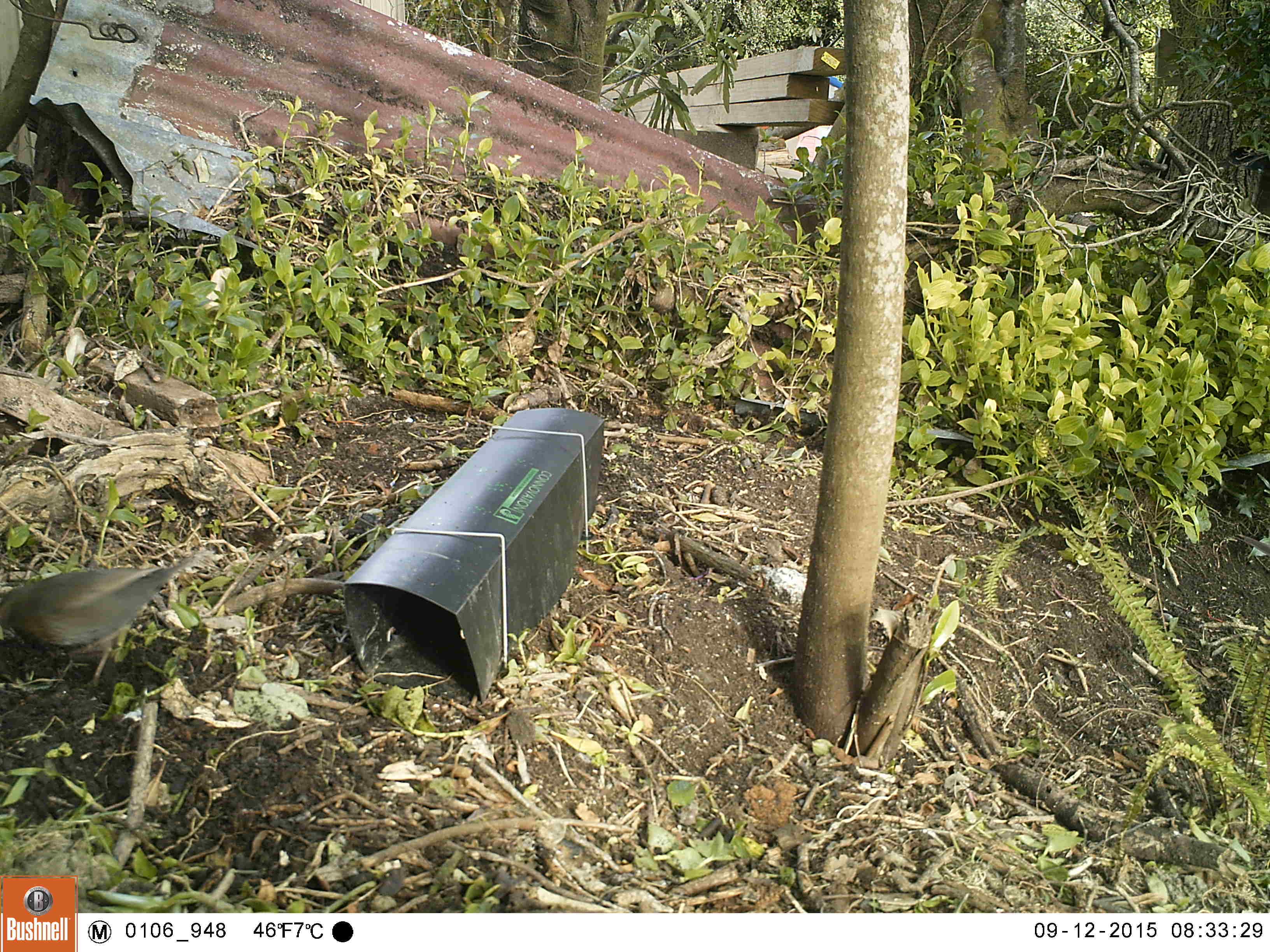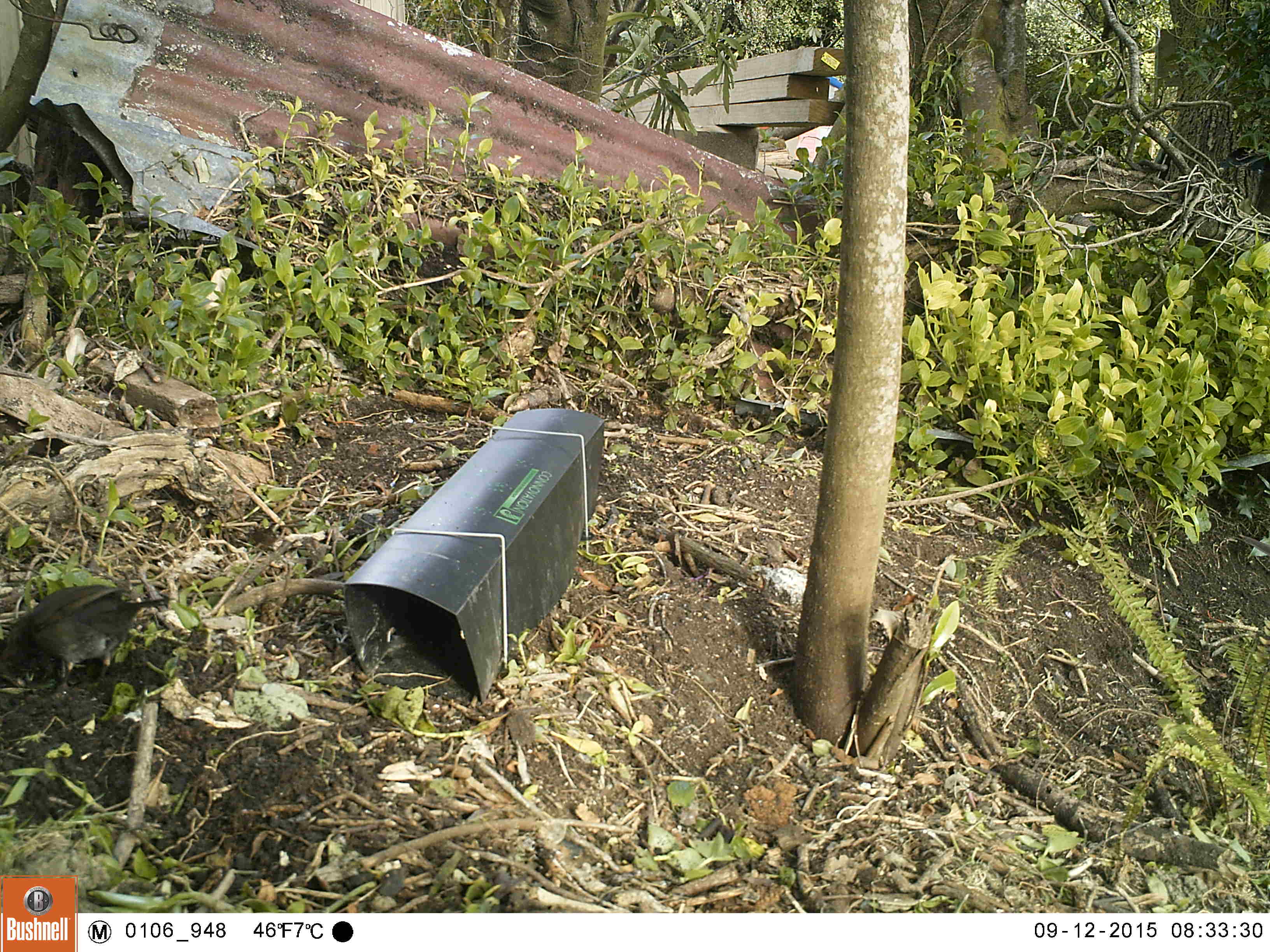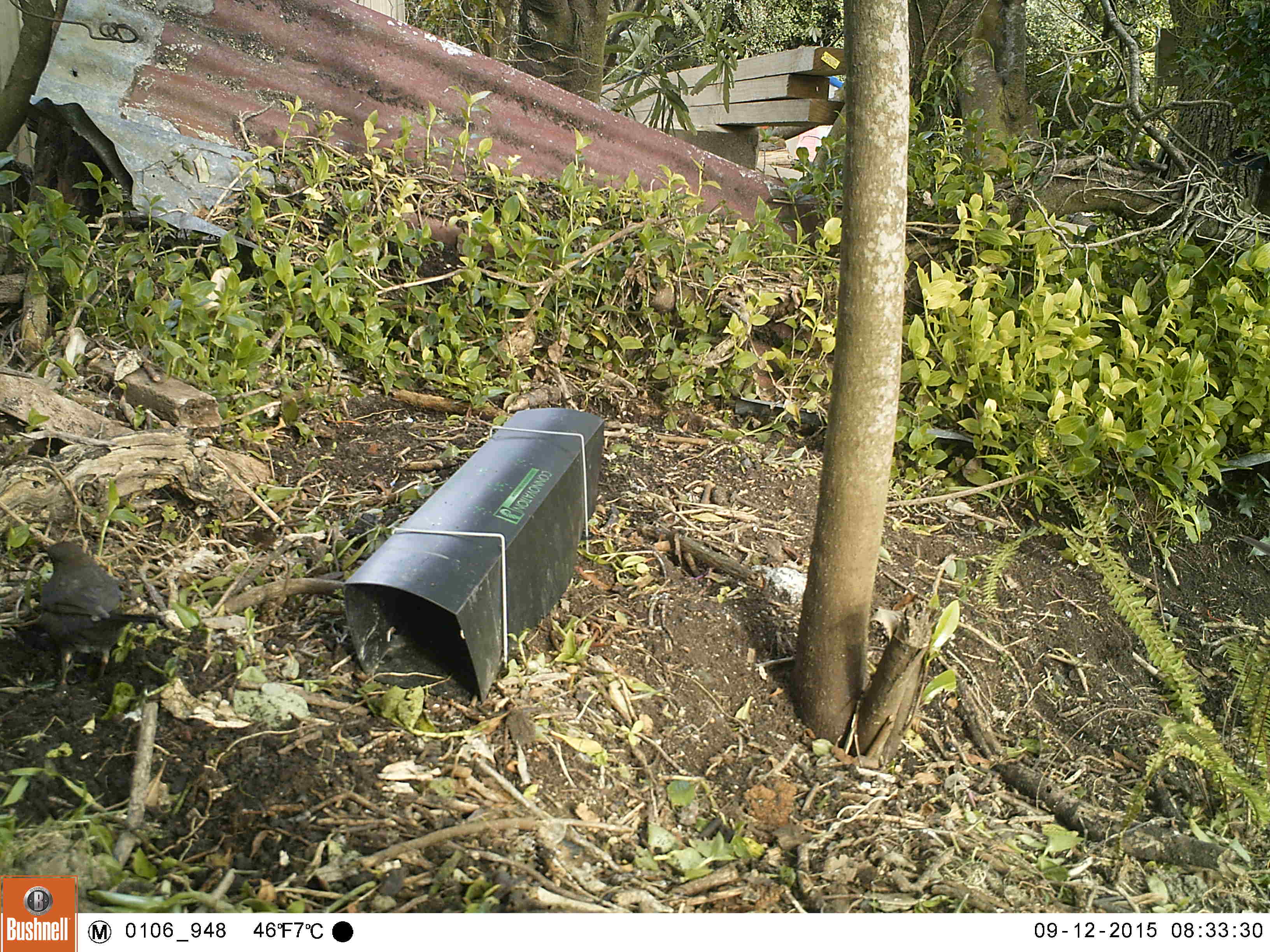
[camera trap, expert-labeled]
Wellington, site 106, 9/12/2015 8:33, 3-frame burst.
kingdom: Animalia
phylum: Chordata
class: Aves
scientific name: Aves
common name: bird